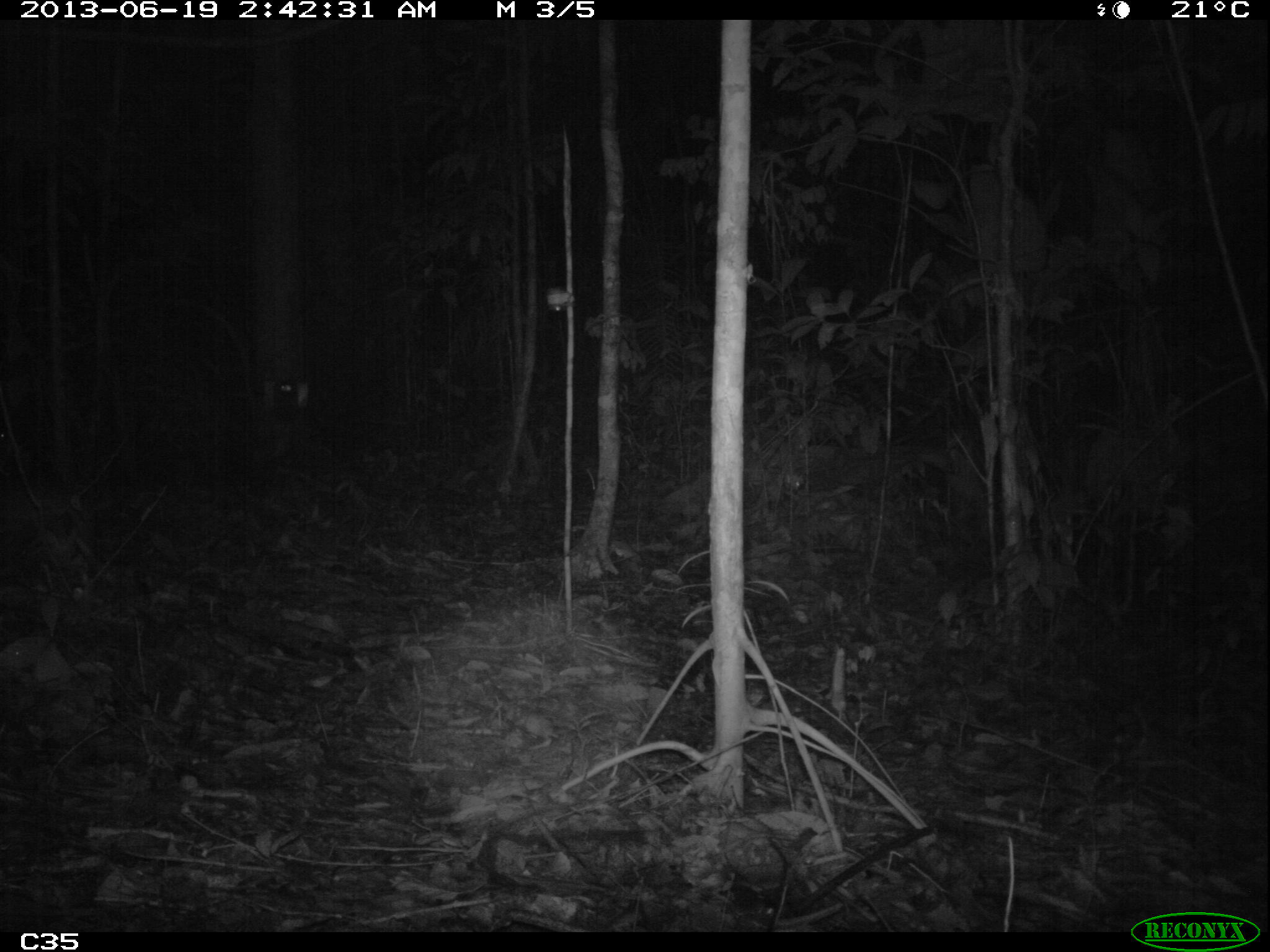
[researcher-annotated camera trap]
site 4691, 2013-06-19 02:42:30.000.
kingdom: Animalia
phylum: Chordata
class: Mammalia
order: Rodentia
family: Cuniculidae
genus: Cuniculus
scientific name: Cuniculus paca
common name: spotted paca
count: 1